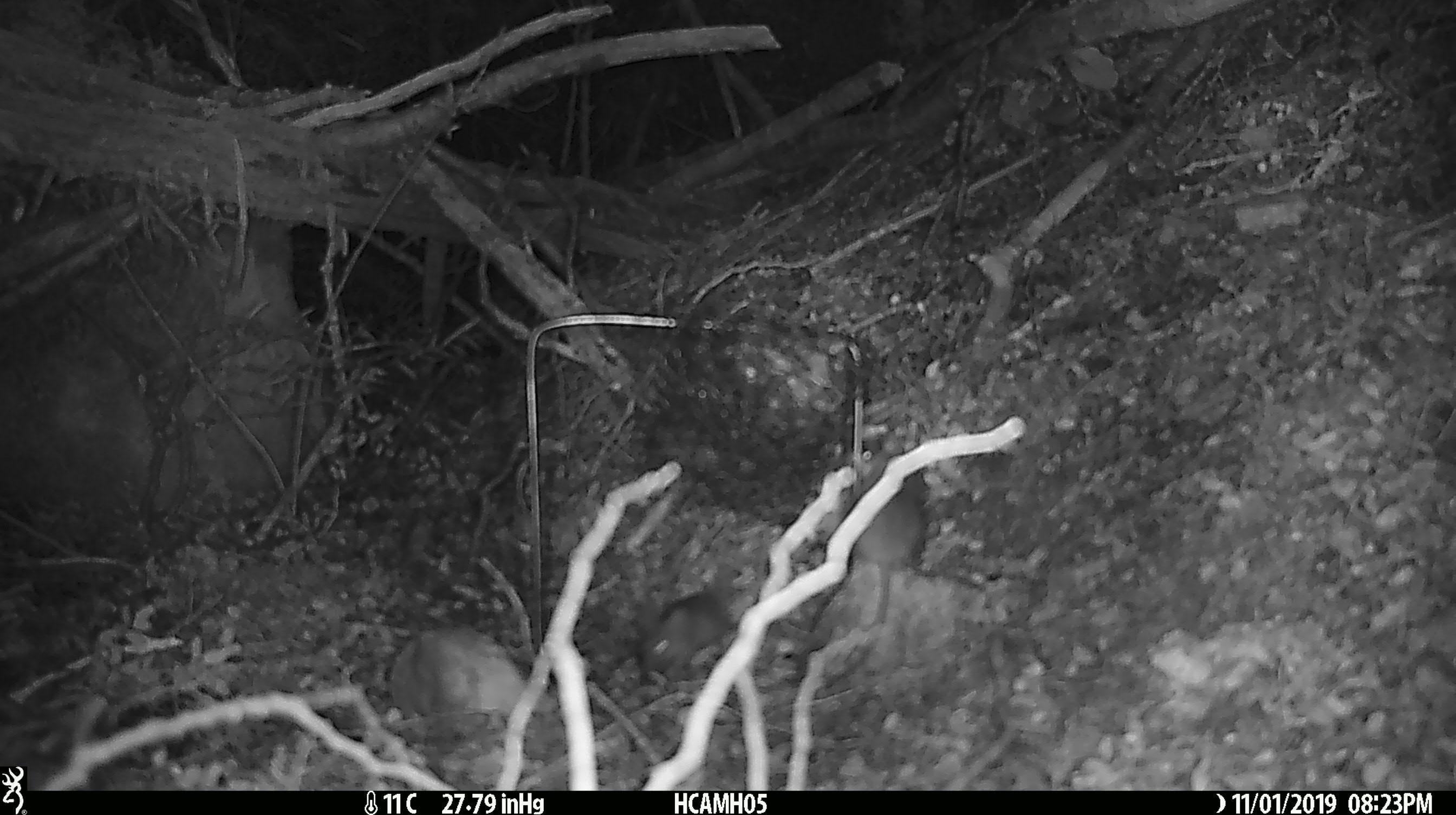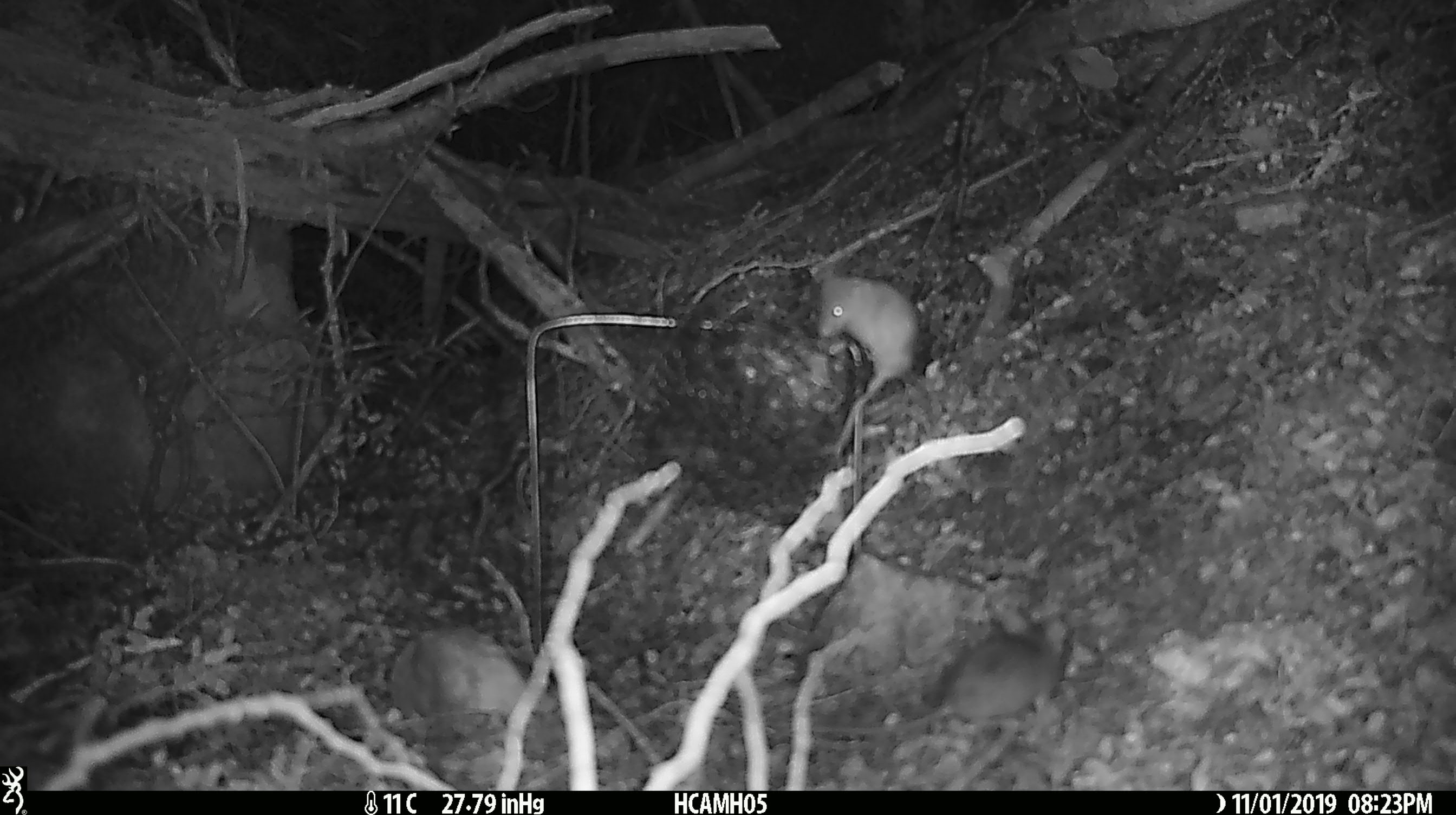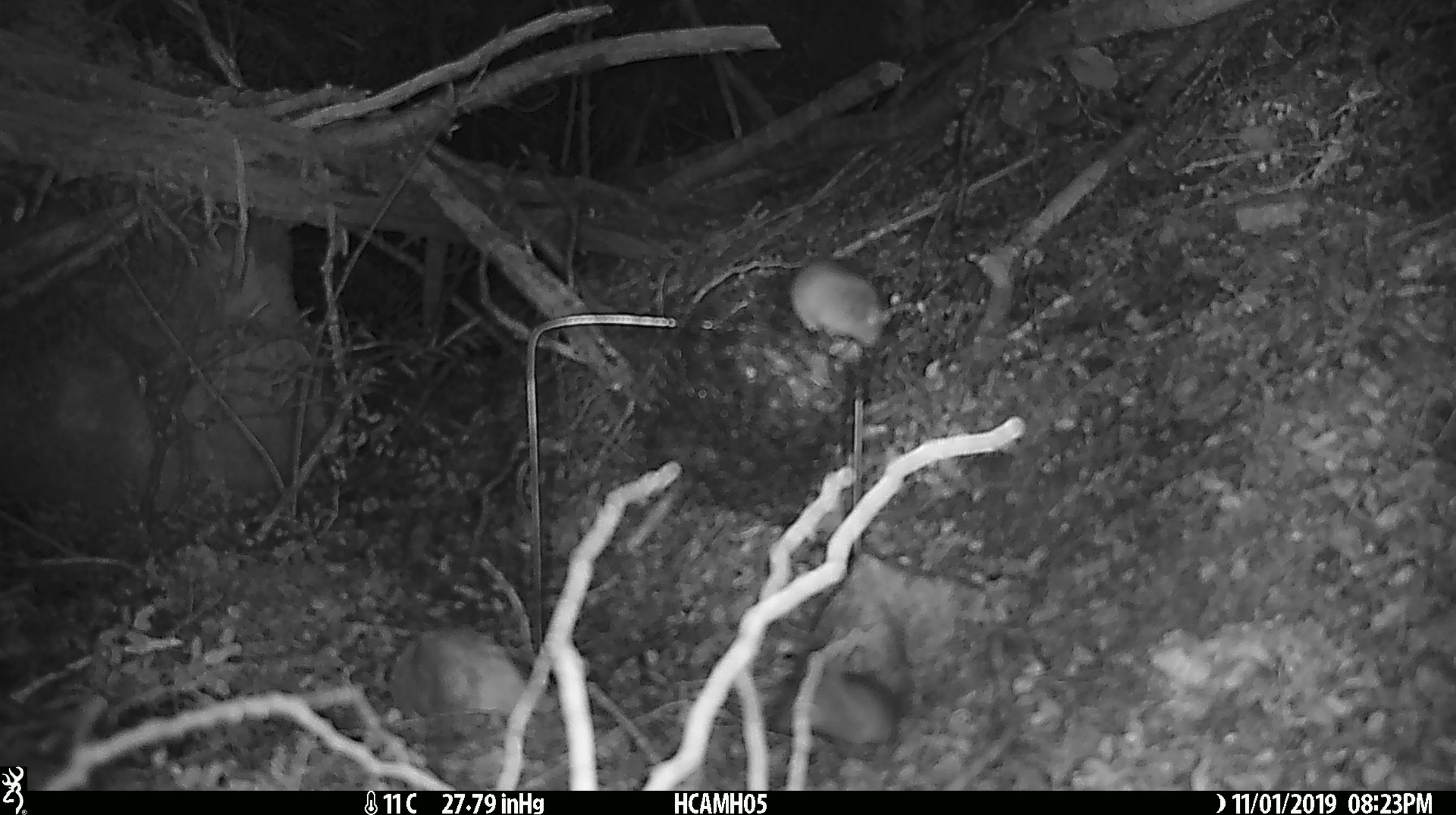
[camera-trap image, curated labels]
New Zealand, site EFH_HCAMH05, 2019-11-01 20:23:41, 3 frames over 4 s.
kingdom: Animalia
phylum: Chordata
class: Mammalia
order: Rodentia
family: Muridae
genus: Mus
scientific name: Mus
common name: mouse